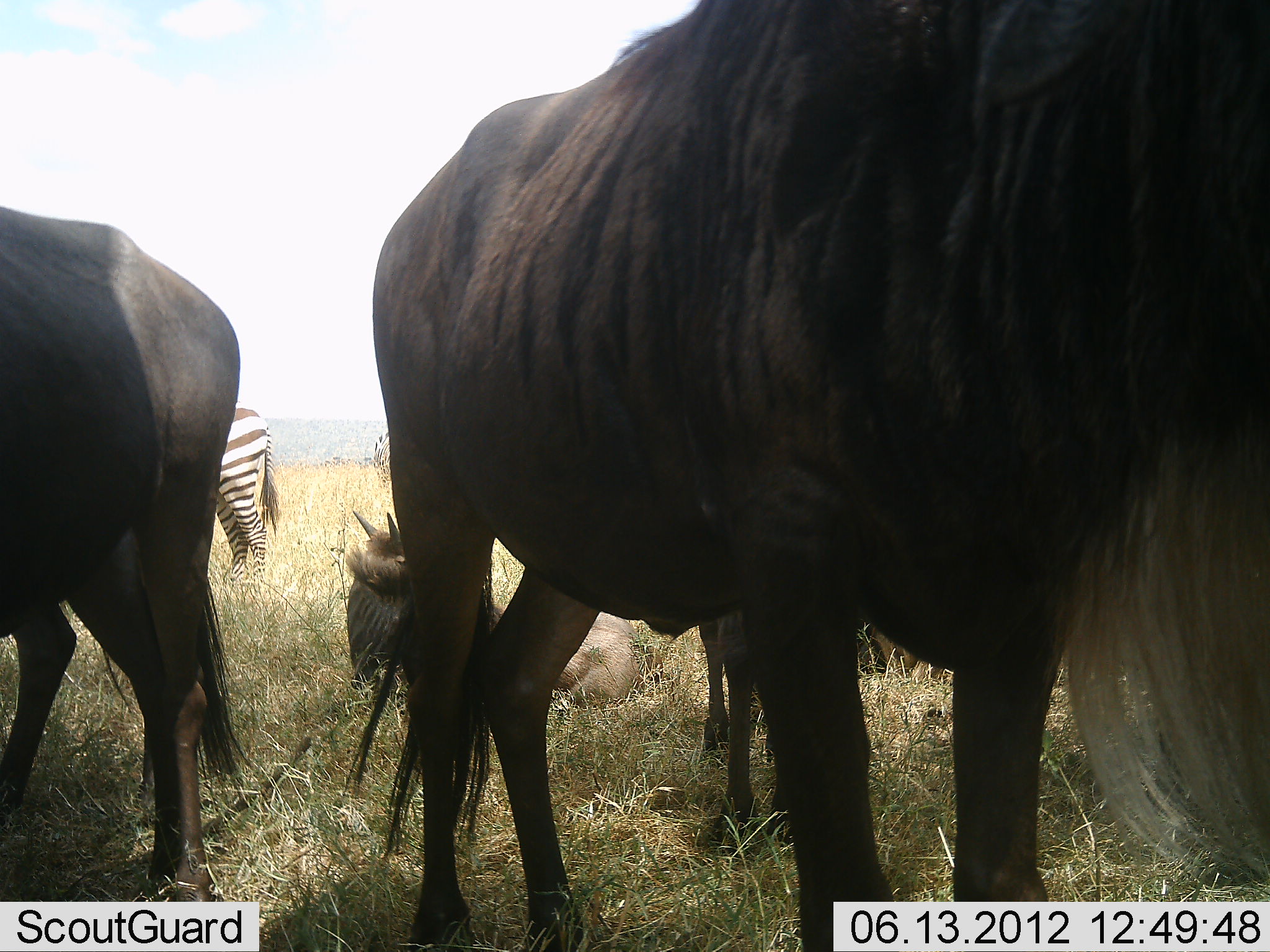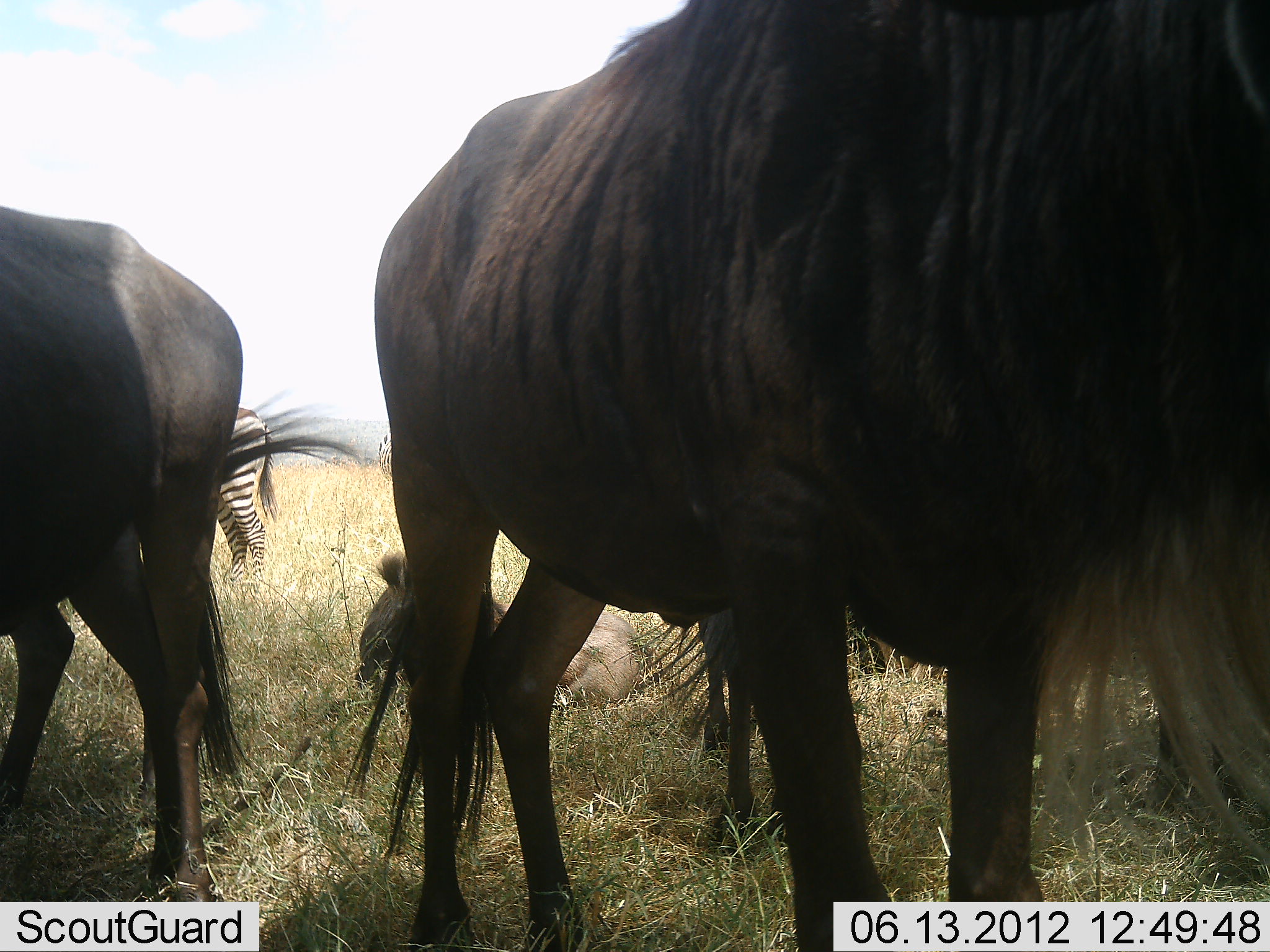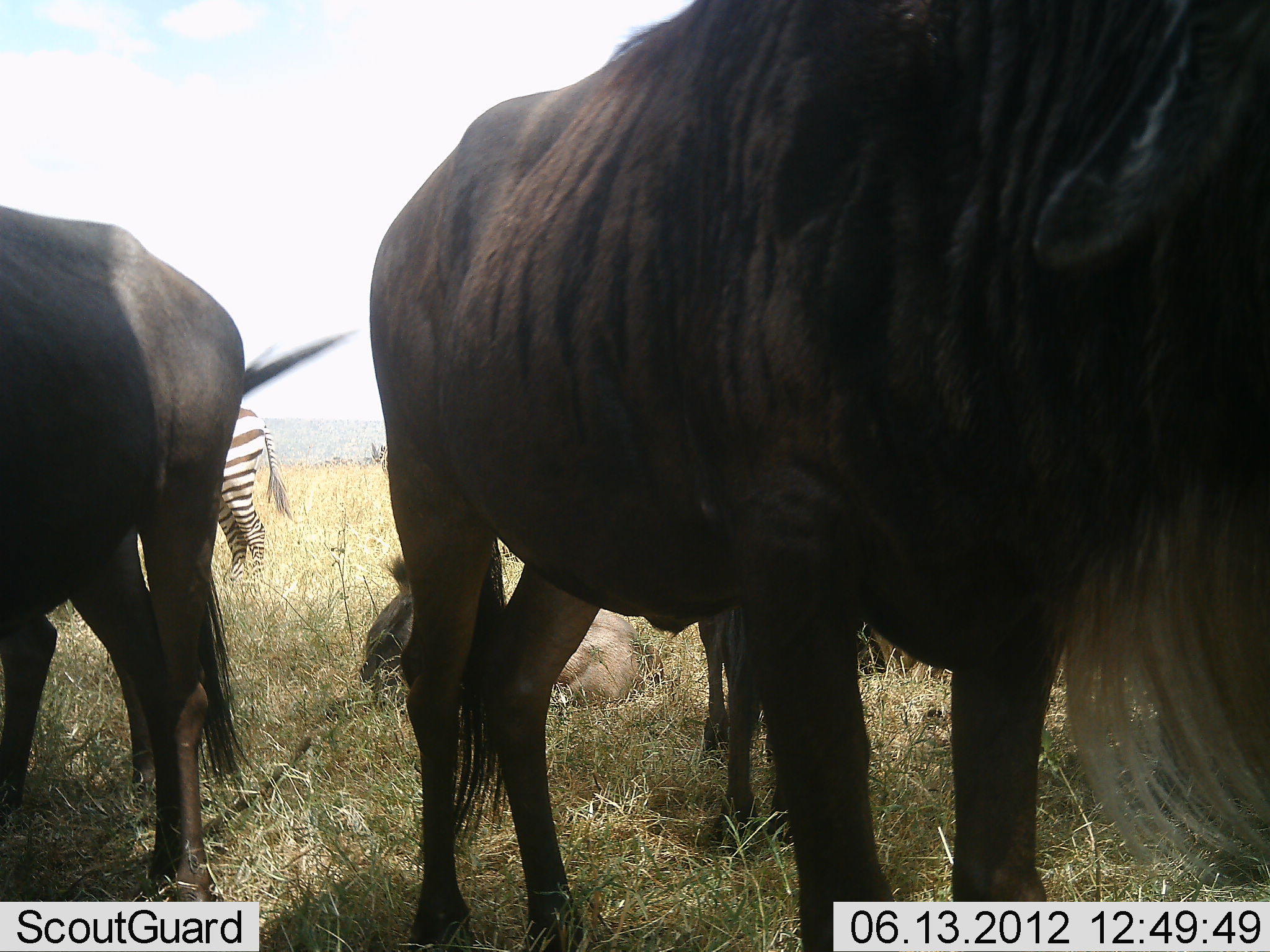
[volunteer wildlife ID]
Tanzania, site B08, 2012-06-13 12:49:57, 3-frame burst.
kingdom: Animalia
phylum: Chordata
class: Mammalia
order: Artiodactyla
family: Bovidae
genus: Connochaetes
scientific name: Connochaetes taurinus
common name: blue wildebeest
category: wildebeest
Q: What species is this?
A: Wildebeest (blue wildebeest) (Connochaetes taurinus).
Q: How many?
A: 4.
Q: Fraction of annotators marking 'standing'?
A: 100%.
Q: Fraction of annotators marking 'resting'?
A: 67%.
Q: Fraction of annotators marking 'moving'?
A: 0%.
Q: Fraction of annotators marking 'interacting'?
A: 0%.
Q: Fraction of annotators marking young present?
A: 25%.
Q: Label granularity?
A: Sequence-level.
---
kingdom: Animalia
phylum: Chordata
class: Mammalia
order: Perissodactyla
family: Equidae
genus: Equus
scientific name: Equus quagga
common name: plains zebra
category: zebra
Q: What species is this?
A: Zebra (plains zebra) (Equus quagga).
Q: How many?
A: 1.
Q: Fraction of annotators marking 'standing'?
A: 100%.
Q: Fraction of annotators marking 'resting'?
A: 10%.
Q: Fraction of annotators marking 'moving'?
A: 0%.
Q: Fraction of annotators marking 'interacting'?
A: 0%.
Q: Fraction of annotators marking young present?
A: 0%.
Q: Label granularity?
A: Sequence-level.